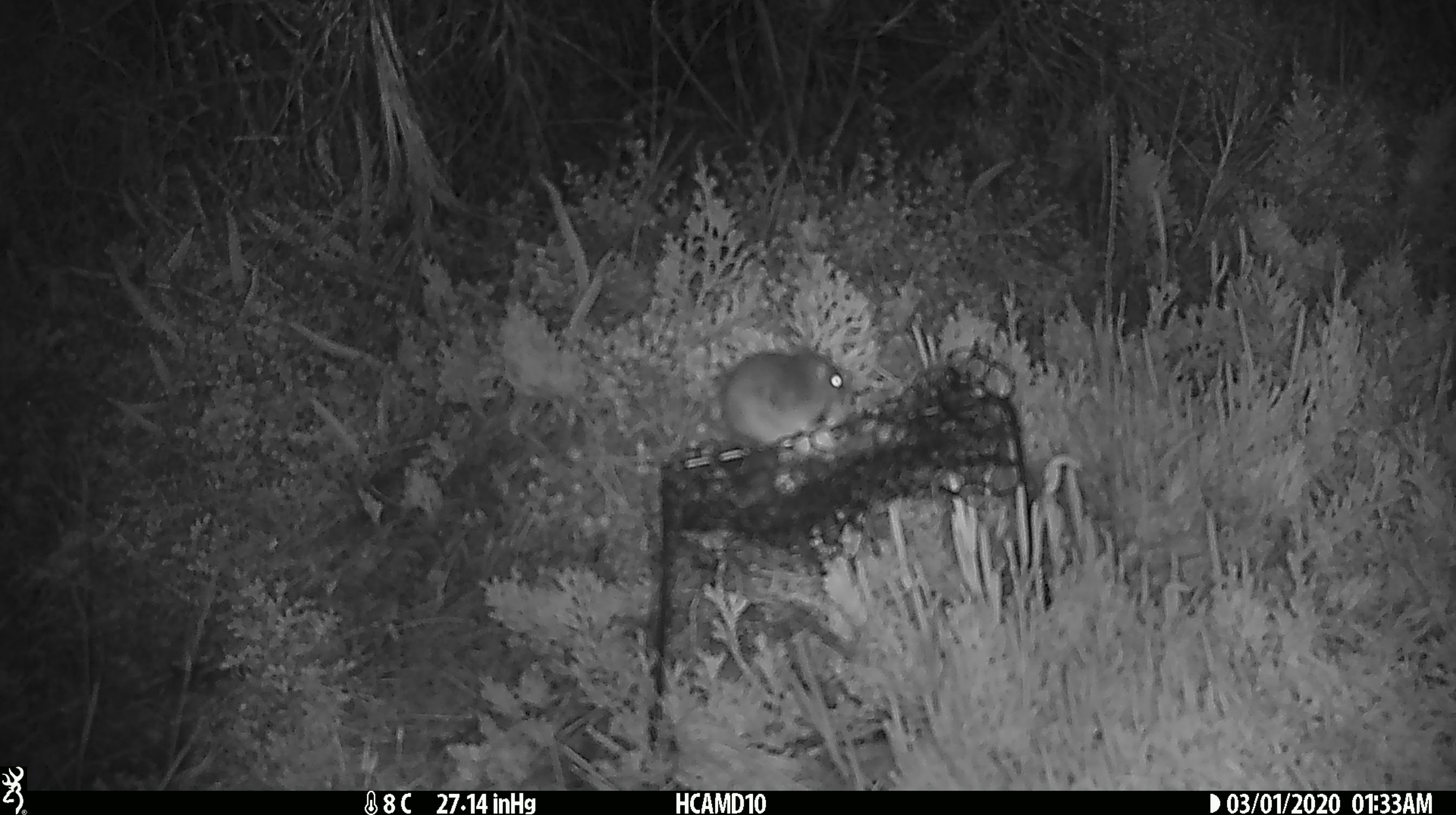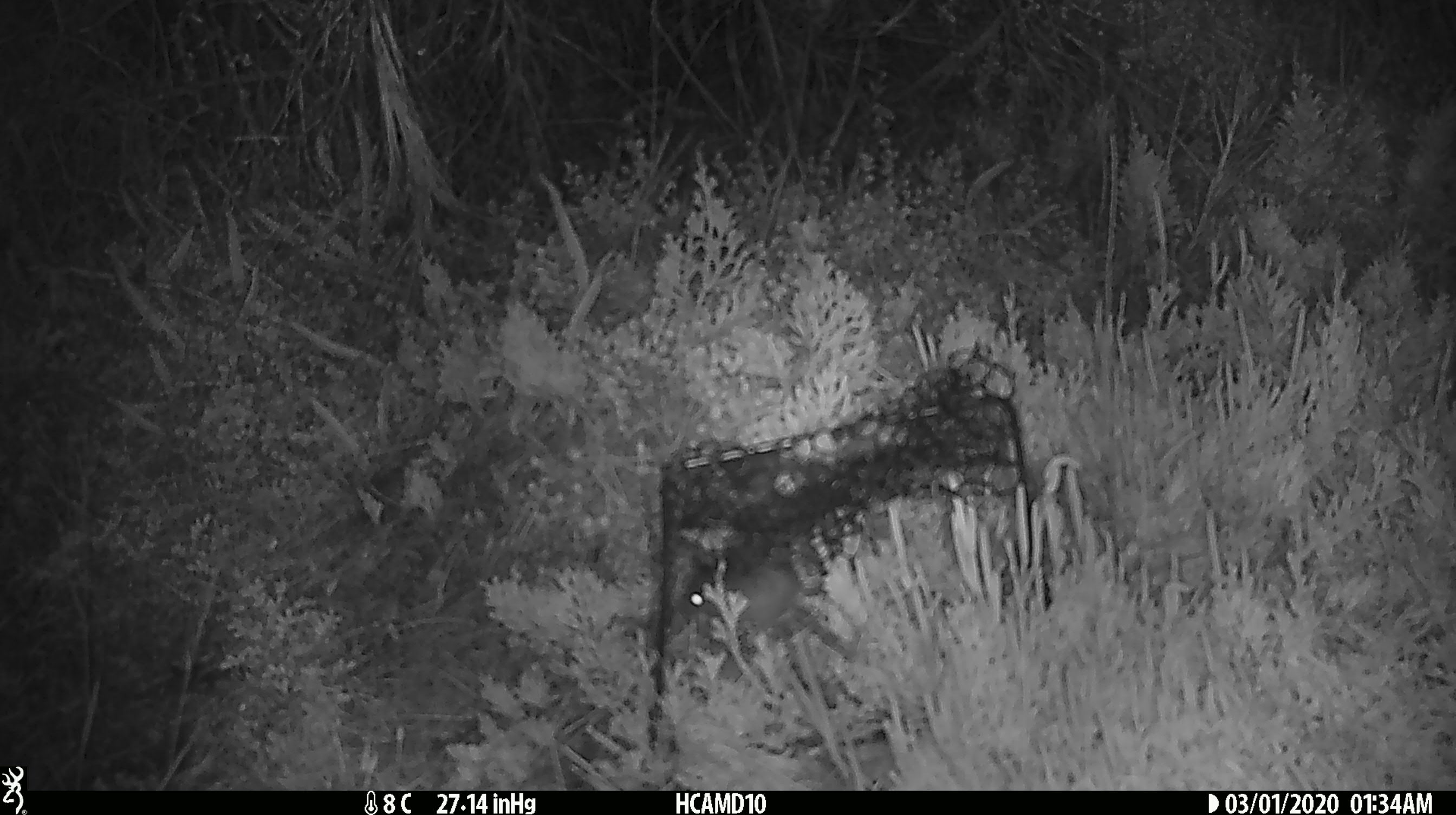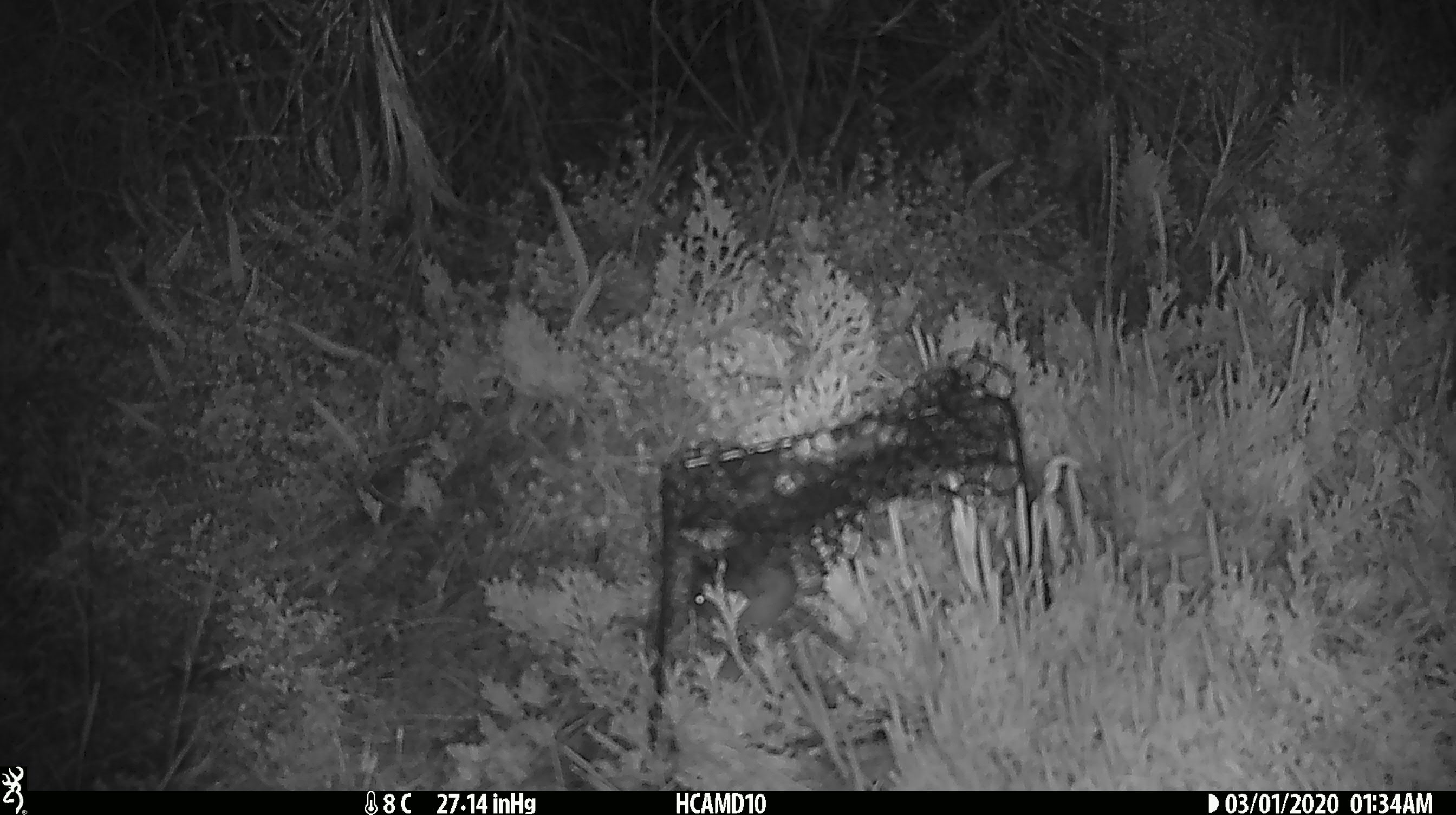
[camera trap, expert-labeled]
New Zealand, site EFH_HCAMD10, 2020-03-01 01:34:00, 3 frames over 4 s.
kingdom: Animalia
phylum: Chordata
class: Mammalia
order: Rodentia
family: Muridae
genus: Mus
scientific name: Mus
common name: mouse